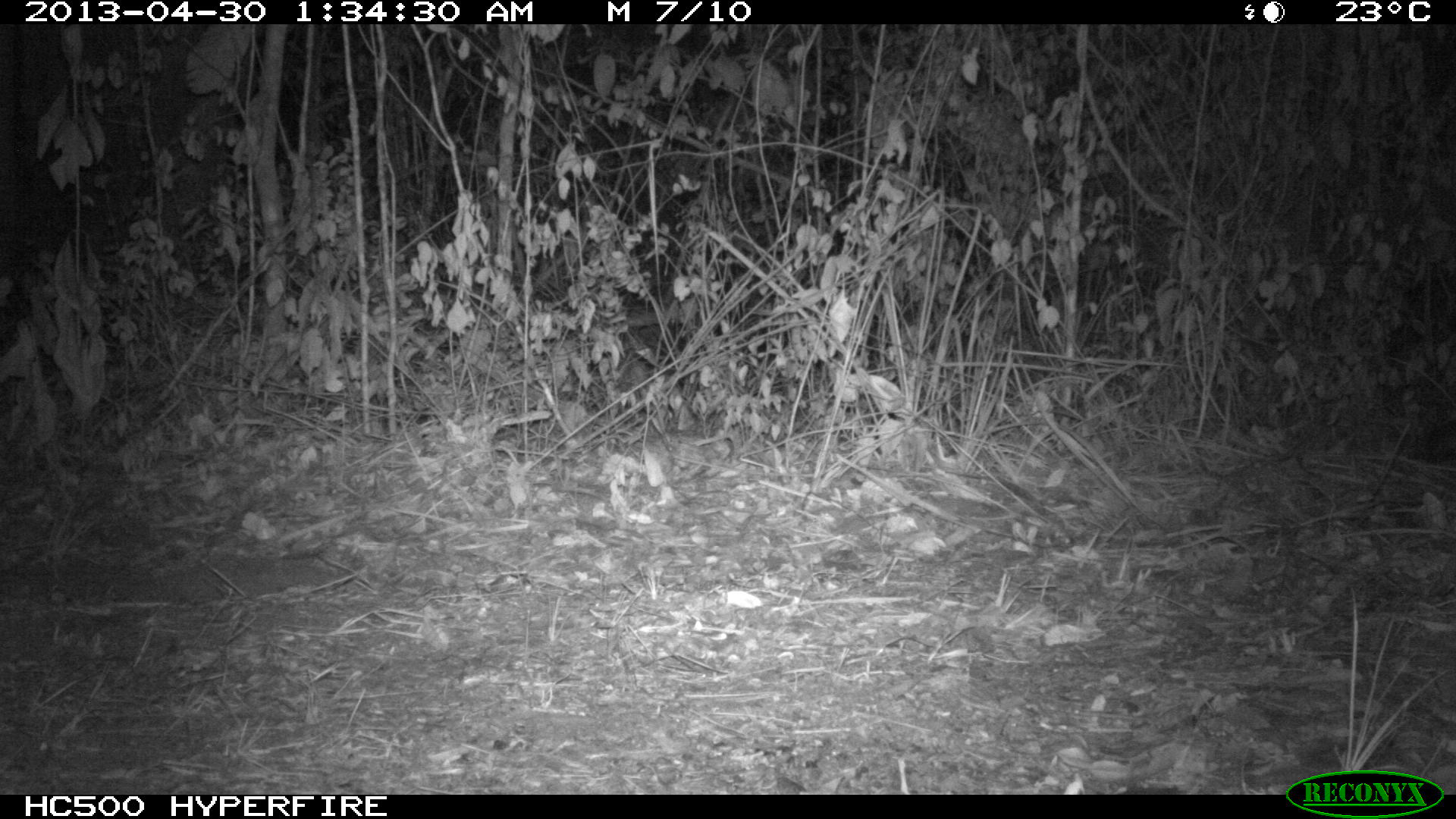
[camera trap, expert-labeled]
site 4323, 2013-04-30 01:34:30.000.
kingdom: Animalia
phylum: Chordata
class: Mammalia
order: Carnivora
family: Canidae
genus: Urocyon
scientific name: Urocyon cinereoargenteus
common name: gray fox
Urocyon cinereoargenteus (gray fox), count 1.